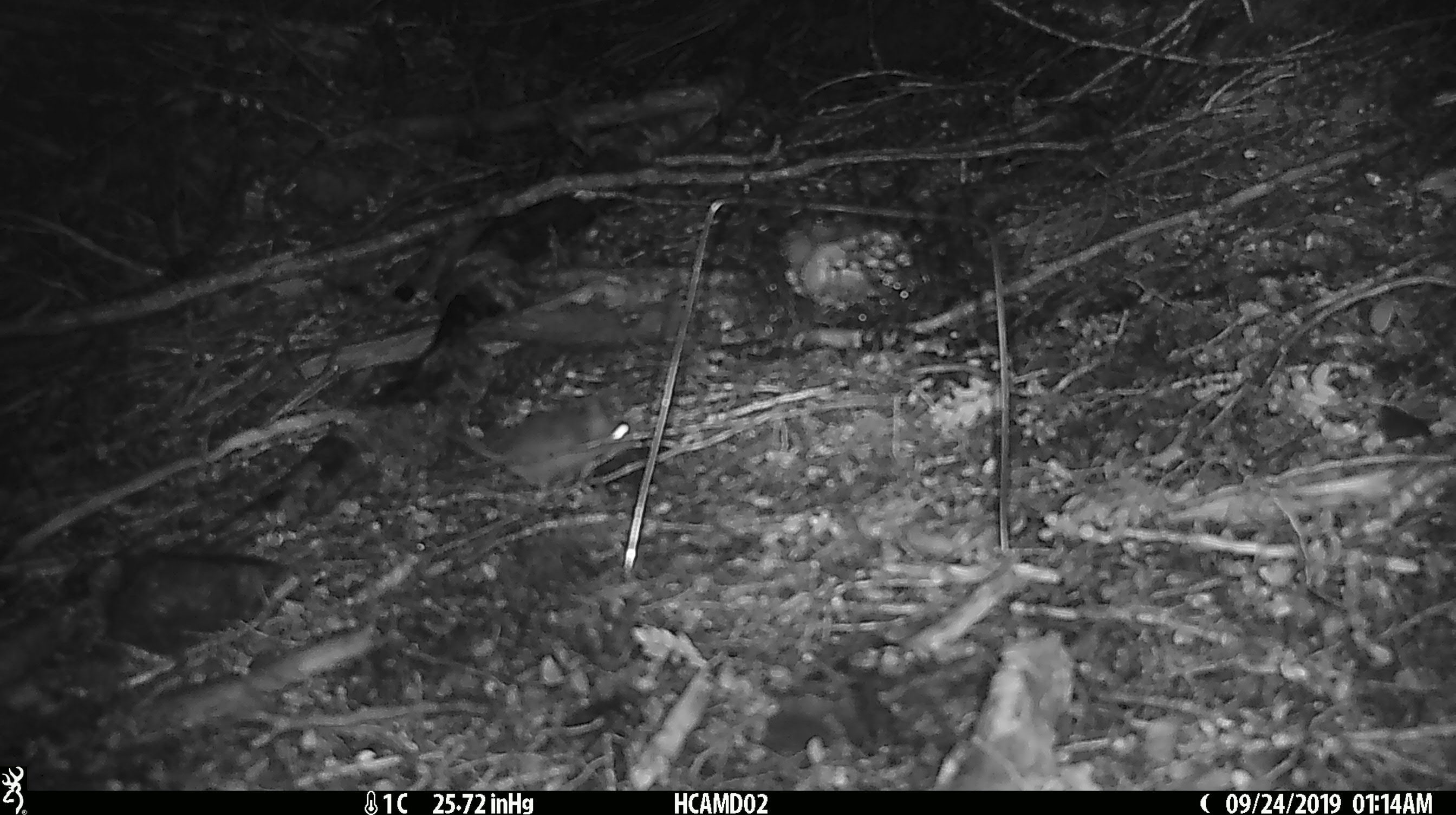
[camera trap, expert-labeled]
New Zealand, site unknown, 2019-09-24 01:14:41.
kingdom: Animalia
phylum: Chordata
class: Mammalia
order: Rodentia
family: Muridae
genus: Mus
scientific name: Mus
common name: mouse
Mouse (Mus).